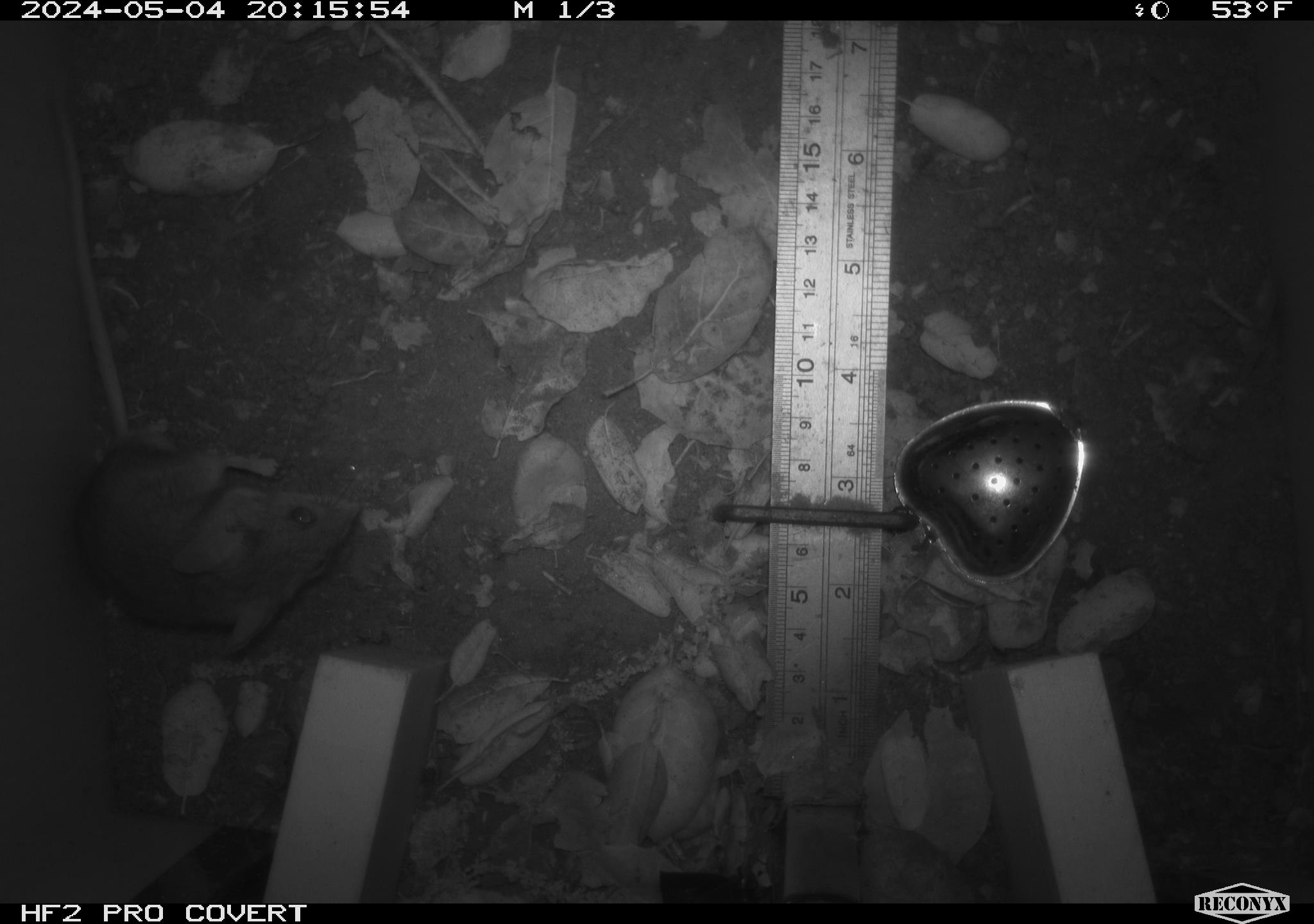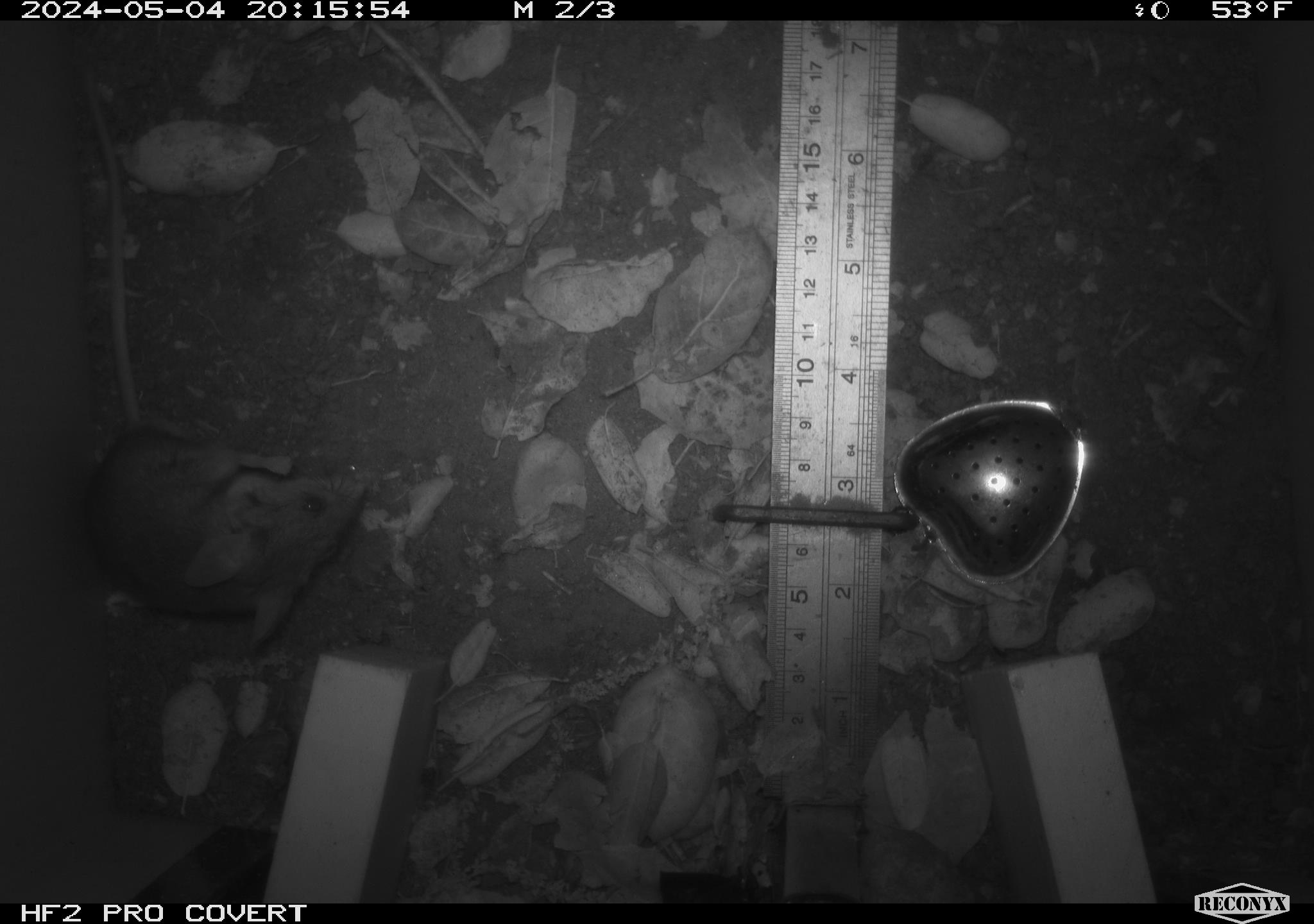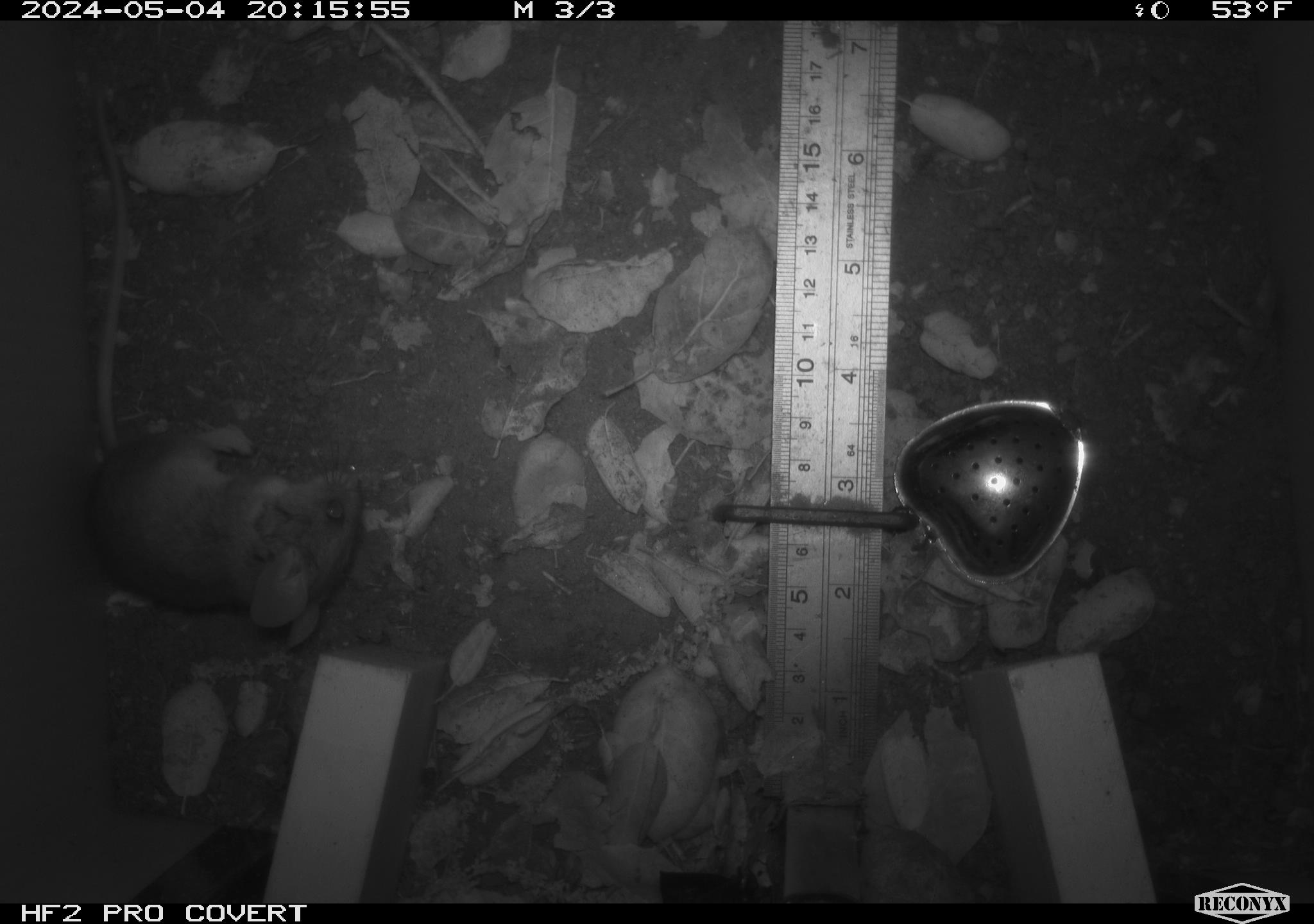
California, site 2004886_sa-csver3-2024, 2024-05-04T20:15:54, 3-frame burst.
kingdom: Animalia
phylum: Chordata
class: Mammalia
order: Rodentia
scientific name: Rodentia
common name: rodent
Rodent (Rodentia).